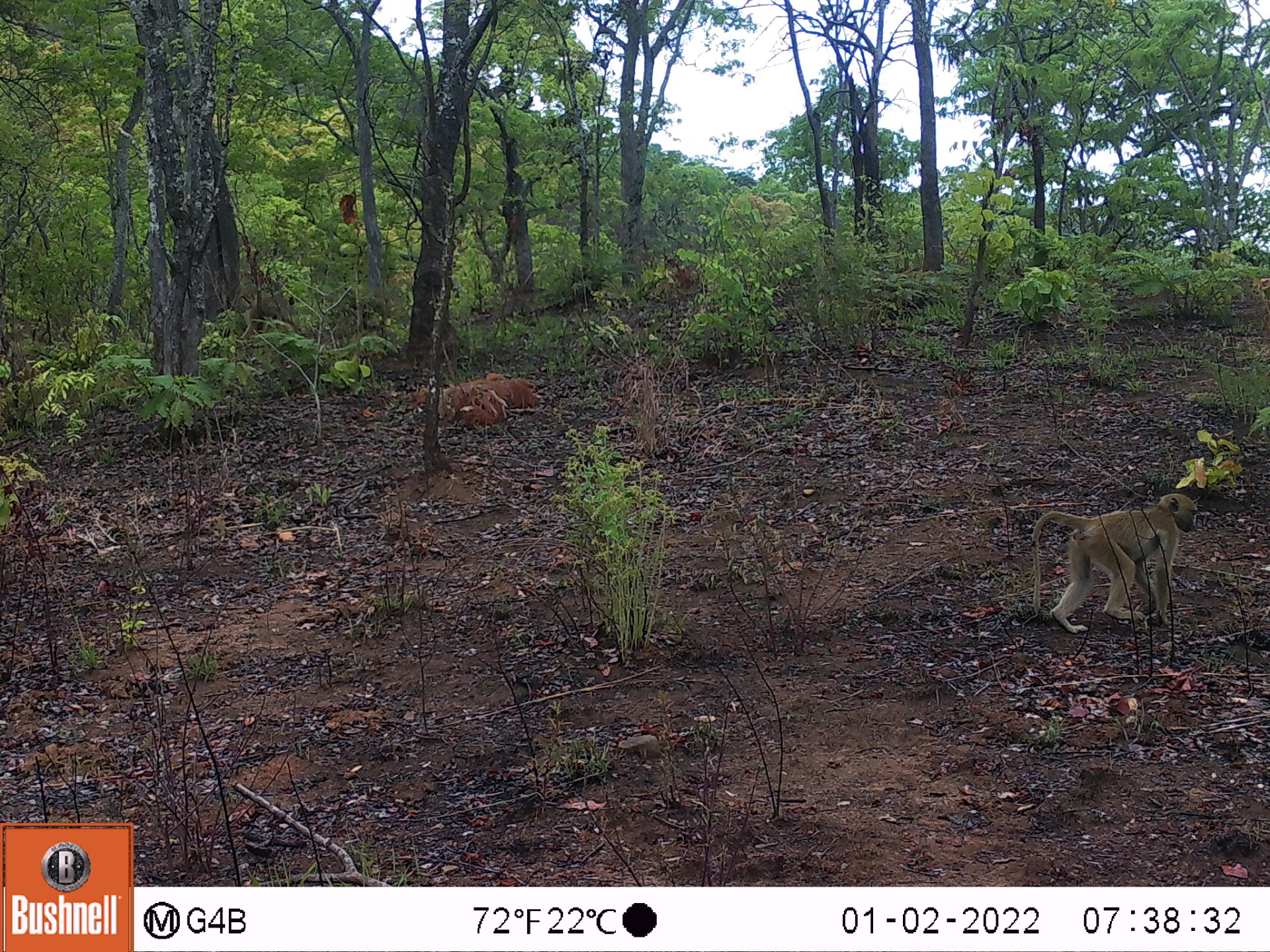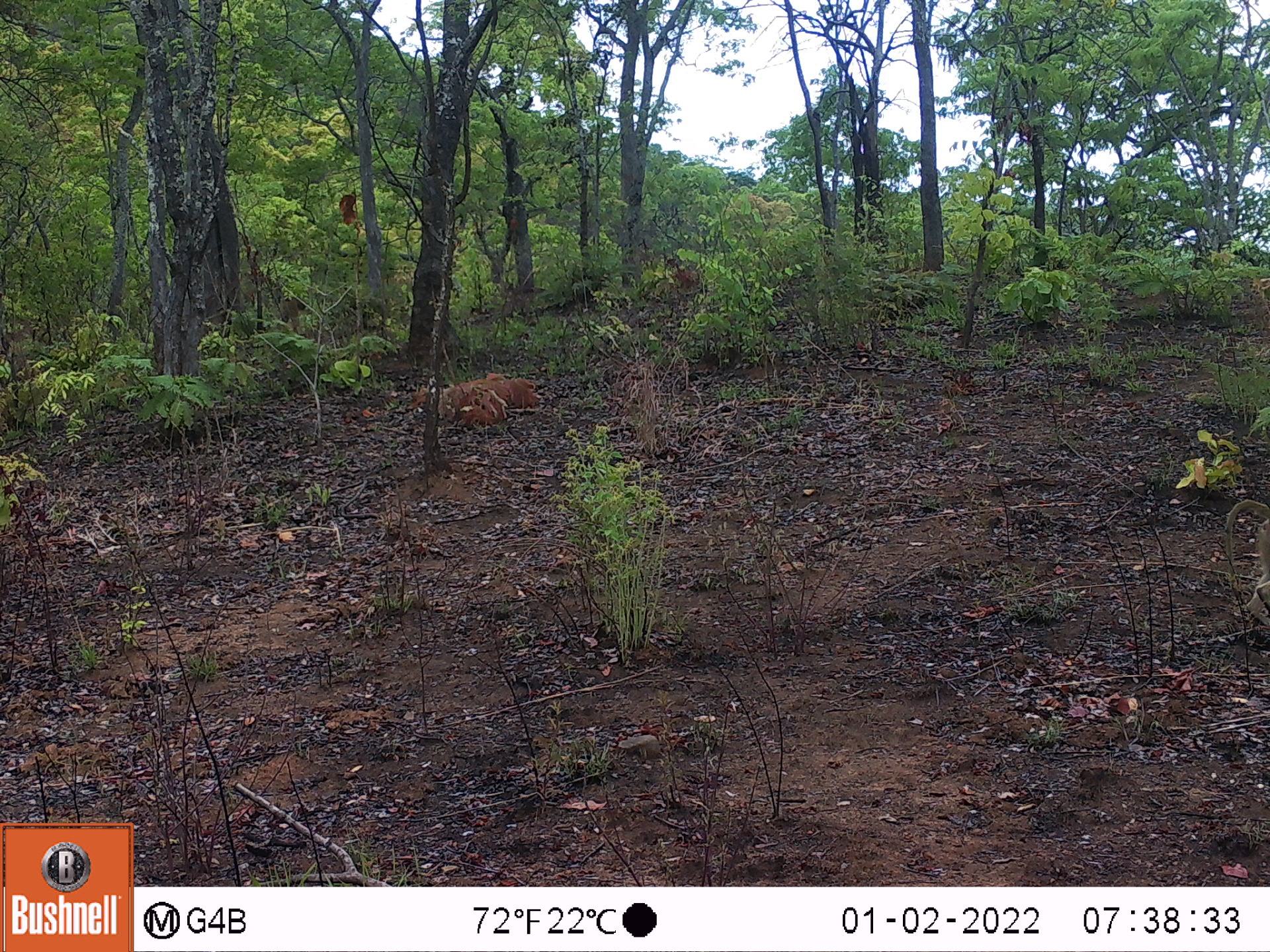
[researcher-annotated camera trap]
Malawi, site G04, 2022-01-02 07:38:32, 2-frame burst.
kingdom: Animalia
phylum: Chordata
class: Mammalia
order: Primates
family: Cercopithecidae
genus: Papio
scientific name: Papio cynocephalus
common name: yellow baboon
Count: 1.